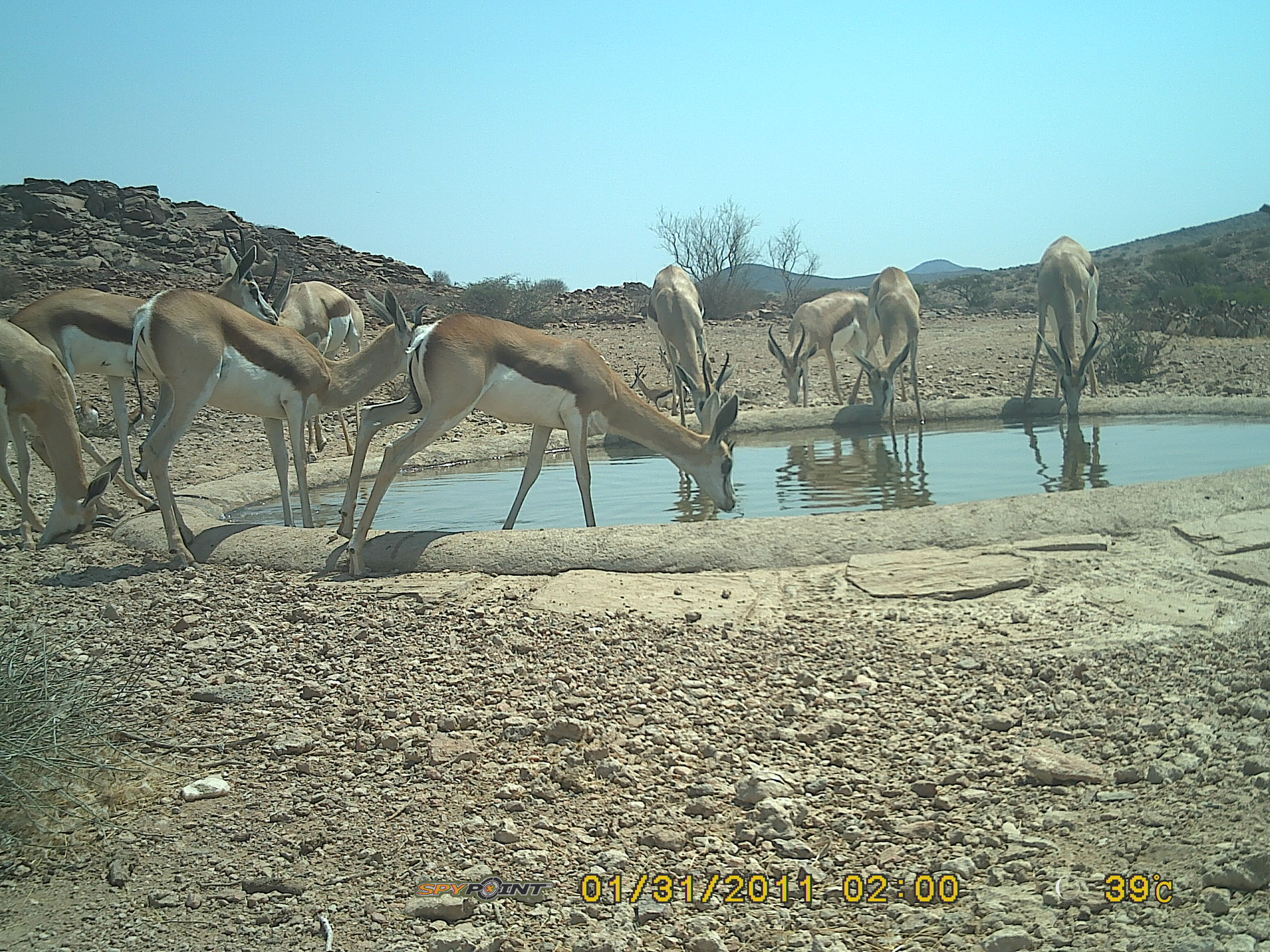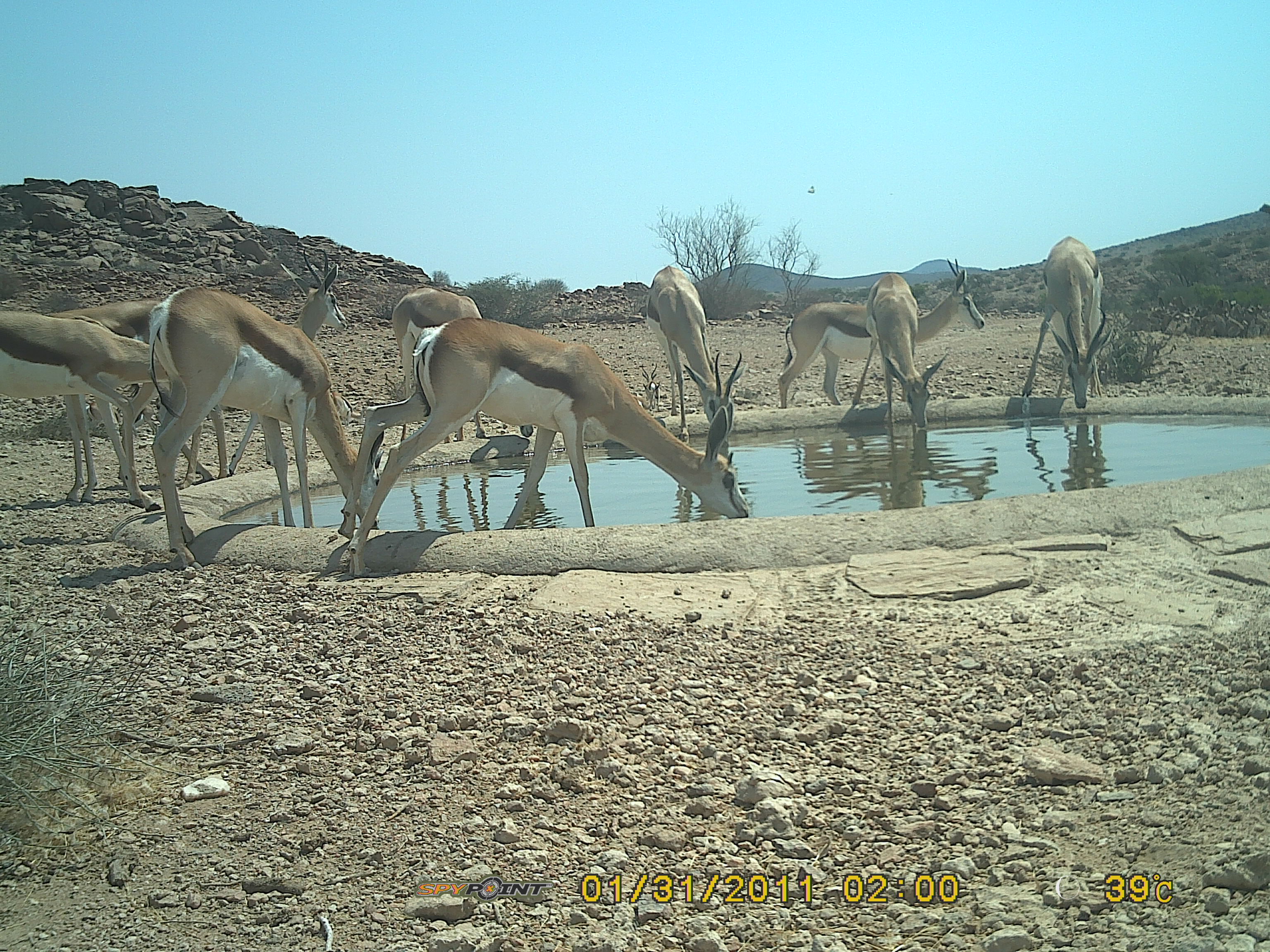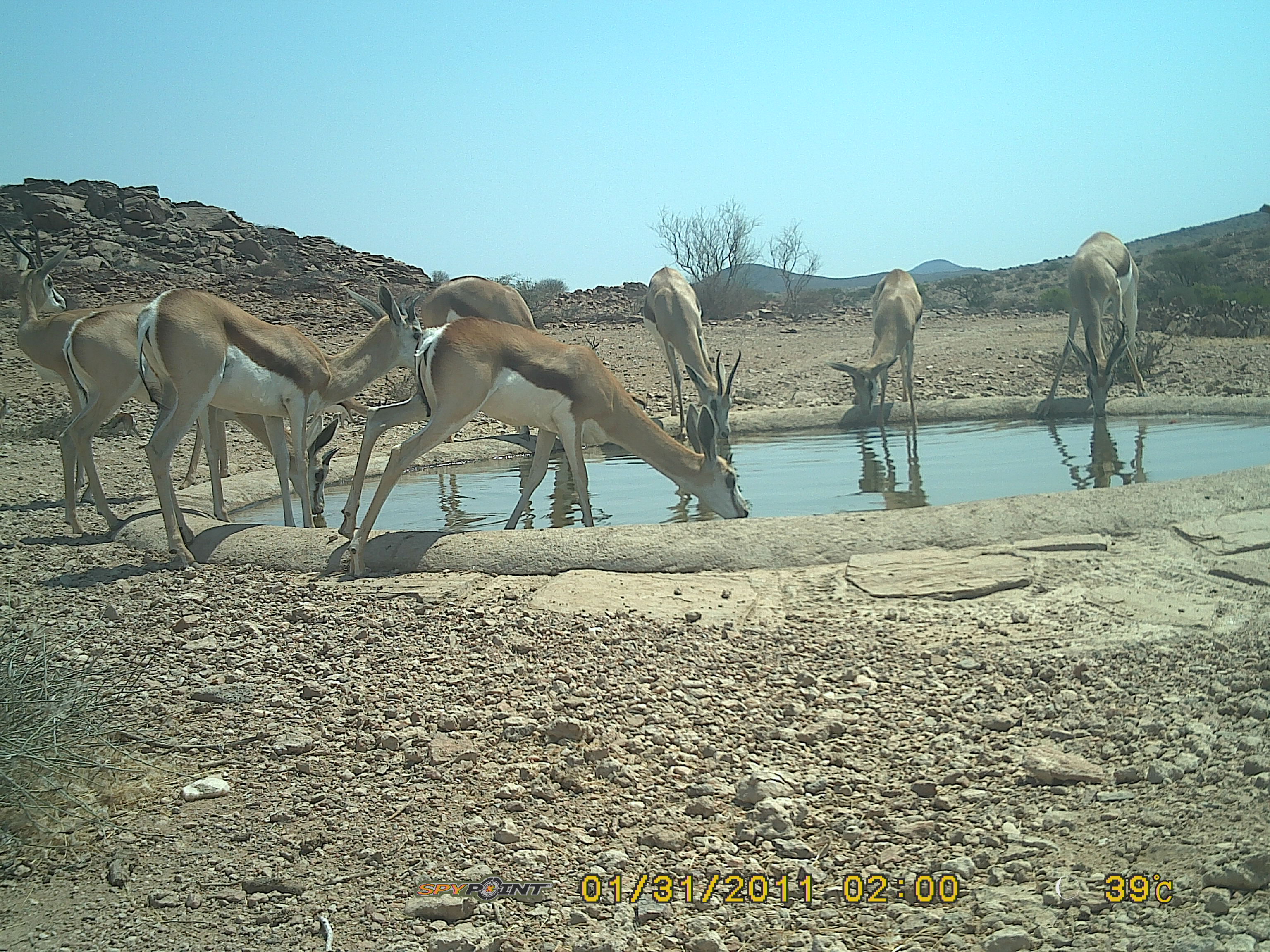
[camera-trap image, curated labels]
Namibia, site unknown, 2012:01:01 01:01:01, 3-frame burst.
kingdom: Animalia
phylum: Chordata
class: Mammalia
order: Artiodactyla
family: Bovidae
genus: Antidorcas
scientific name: Antidorcas marsupialis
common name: springbok